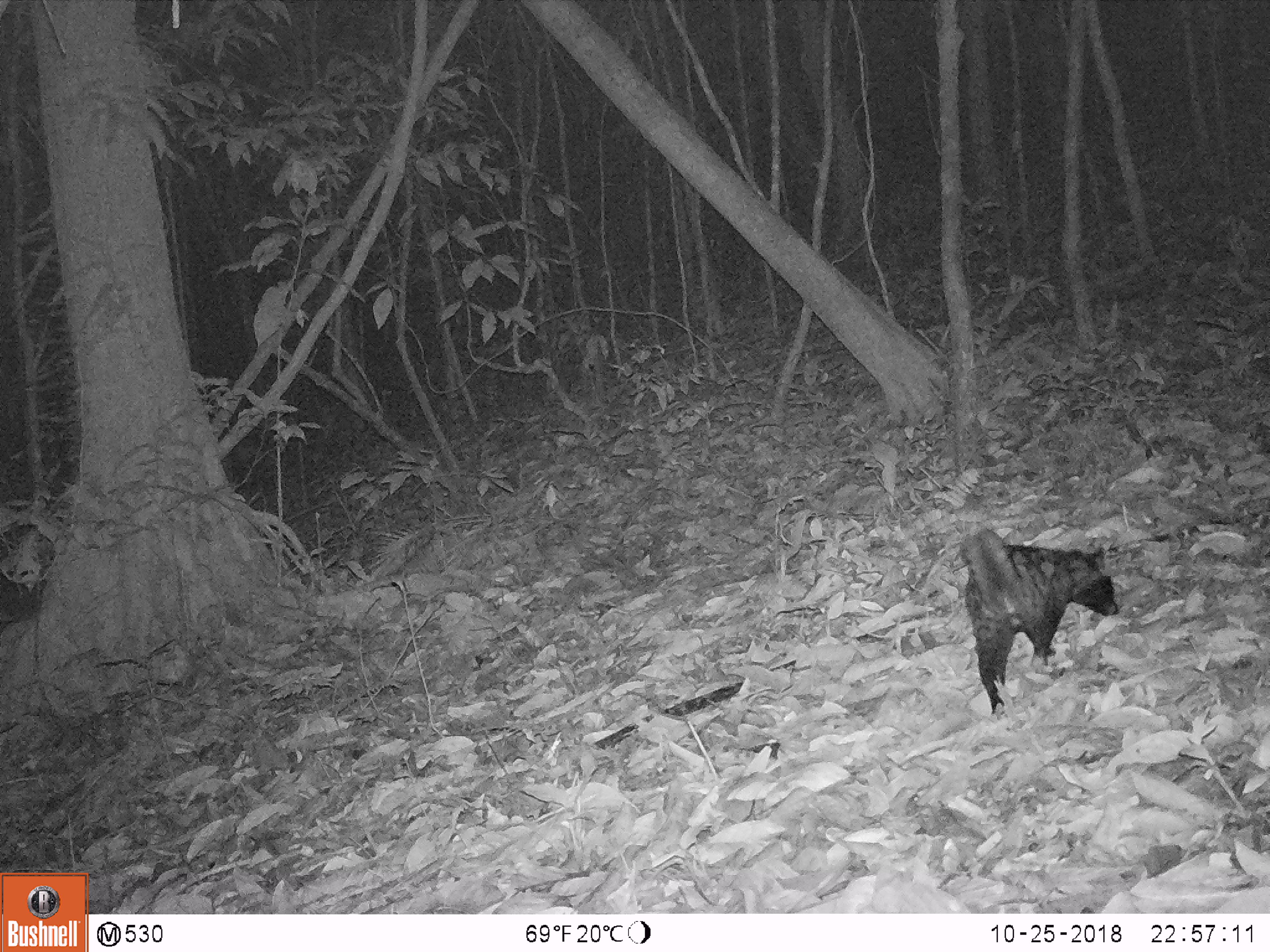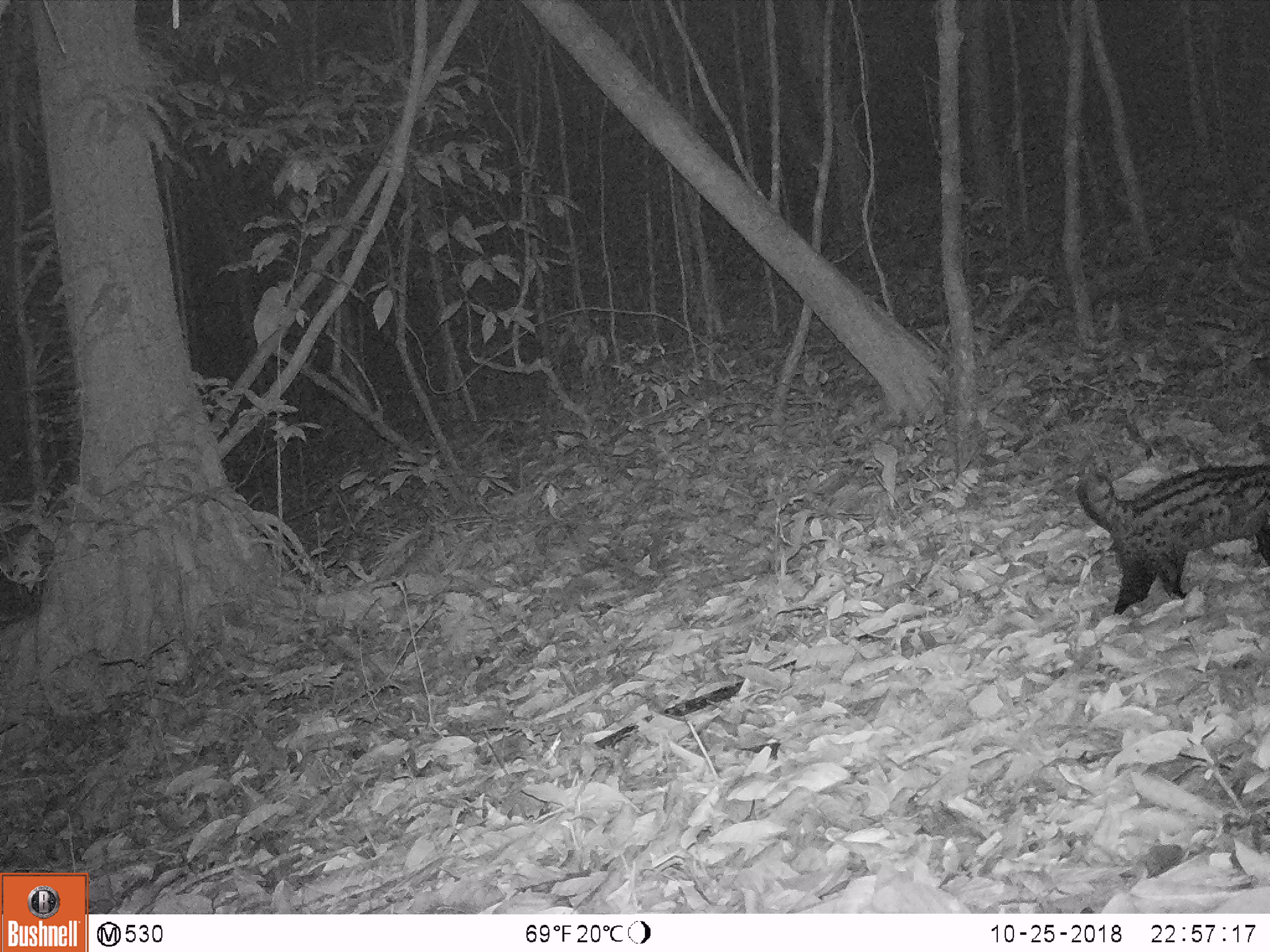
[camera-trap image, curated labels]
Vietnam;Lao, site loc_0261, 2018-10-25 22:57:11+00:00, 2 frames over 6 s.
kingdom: Animalia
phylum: Chordata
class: Mammalia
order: Carnivora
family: Viverridae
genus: Paradoxurus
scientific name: Paradoxurus hermaphroditus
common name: common palm civet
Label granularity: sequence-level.